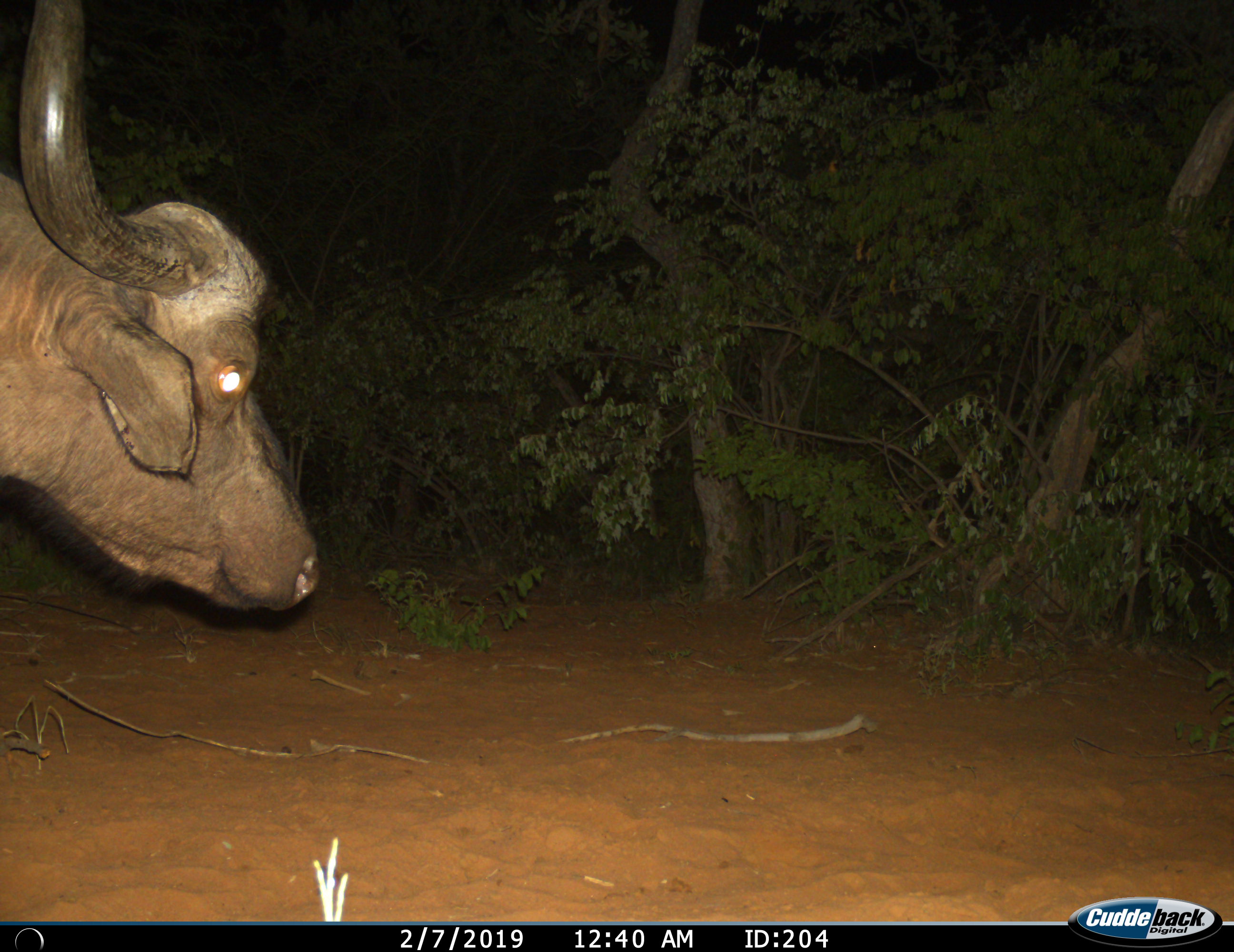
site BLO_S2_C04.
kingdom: Animalia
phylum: Chordata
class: Mammalia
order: Artiodactyla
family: Bovidae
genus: Syncerus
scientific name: Syncerus caffer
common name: african buffalo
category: buffalo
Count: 1.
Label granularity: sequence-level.